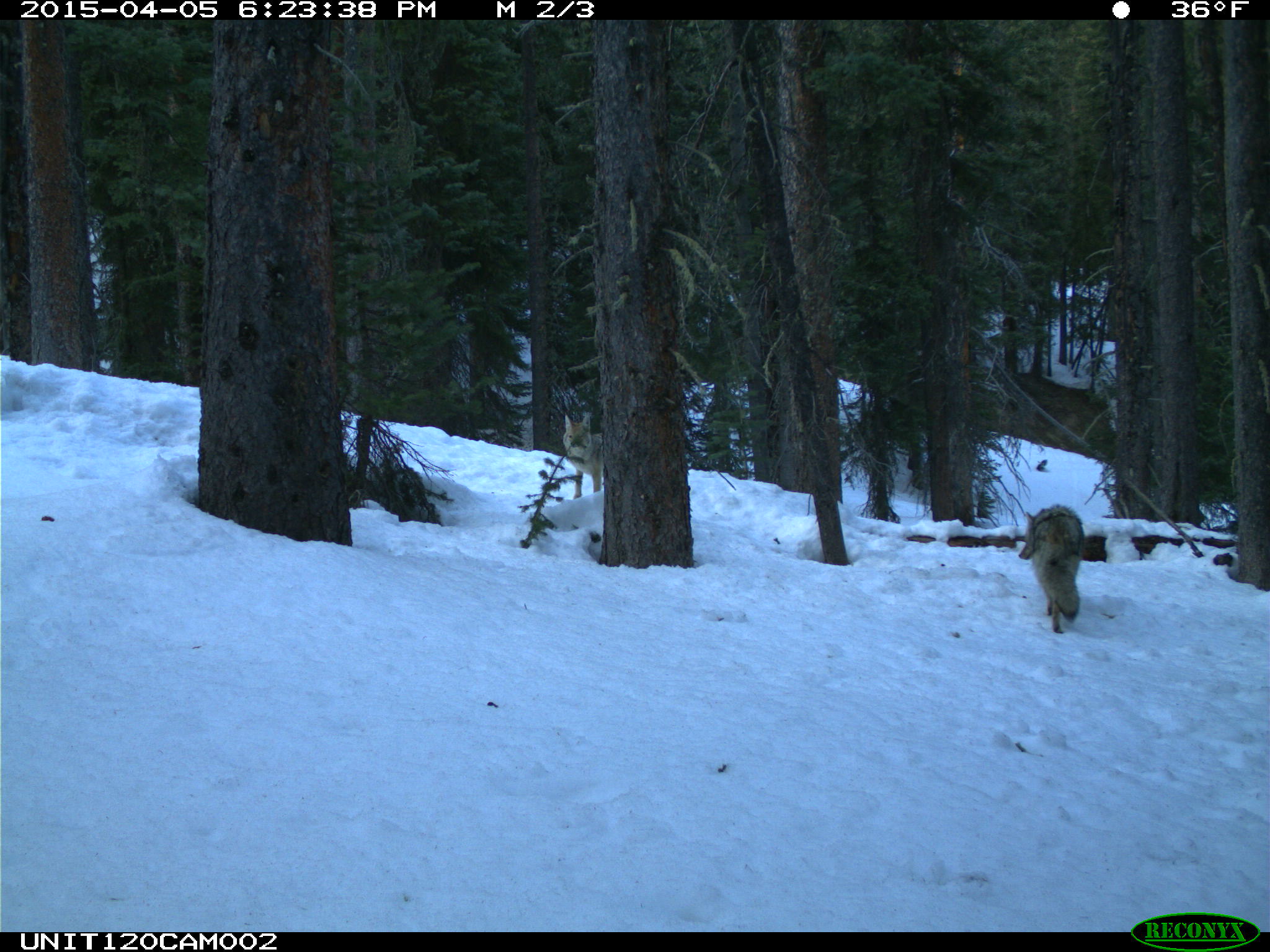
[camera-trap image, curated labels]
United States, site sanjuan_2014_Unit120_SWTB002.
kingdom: Animalia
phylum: Chordata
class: Mammalia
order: Carnivora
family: Canidae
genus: Canis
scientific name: Canis latrans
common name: coyote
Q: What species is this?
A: Canis latrans (coyote).